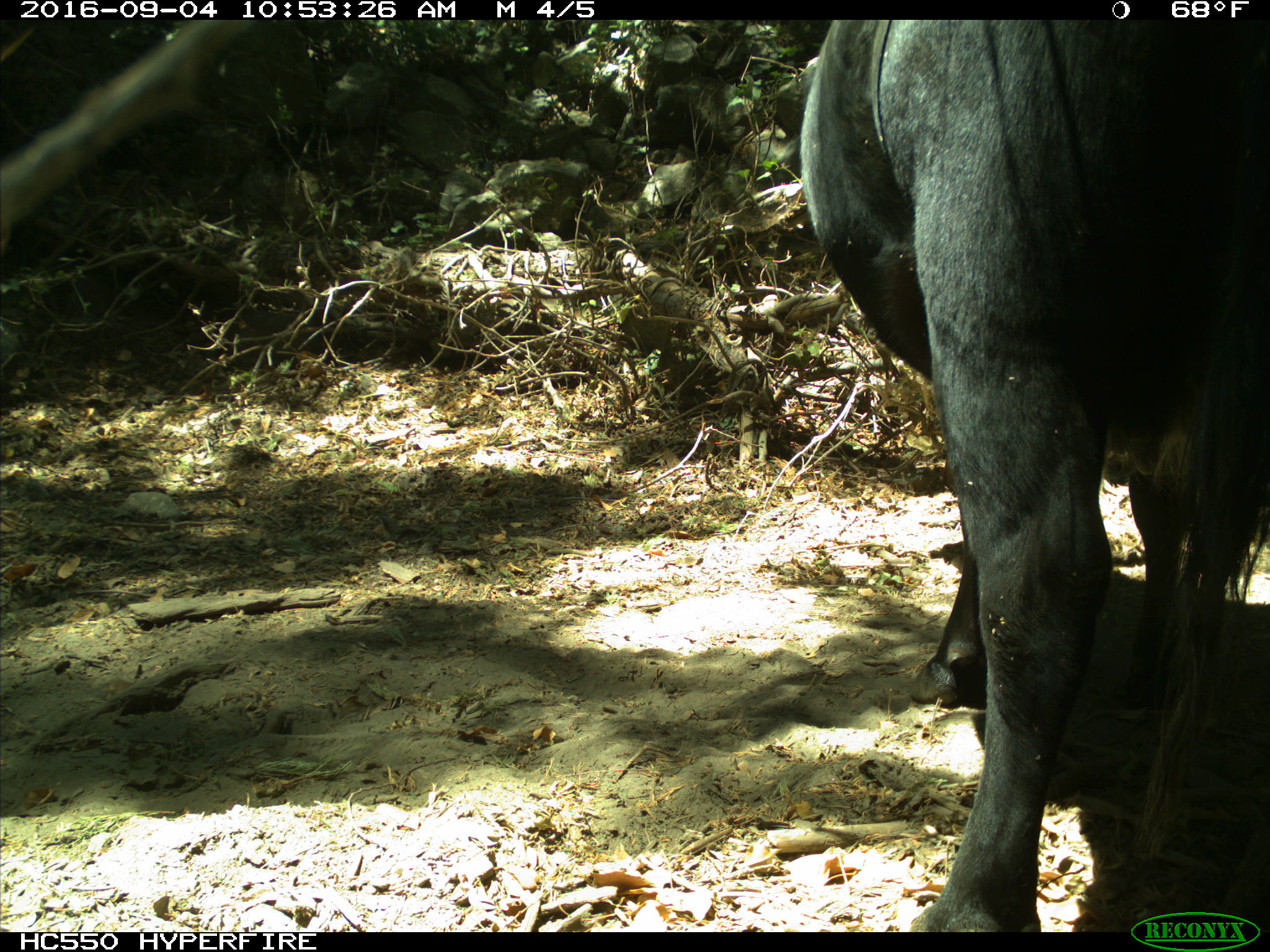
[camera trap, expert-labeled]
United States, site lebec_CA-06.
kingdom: Animalia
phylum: Chordata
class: Mammalia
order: Artiodactyla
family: Bovidae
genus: Bos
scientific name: Bos taurus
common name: domestic cow